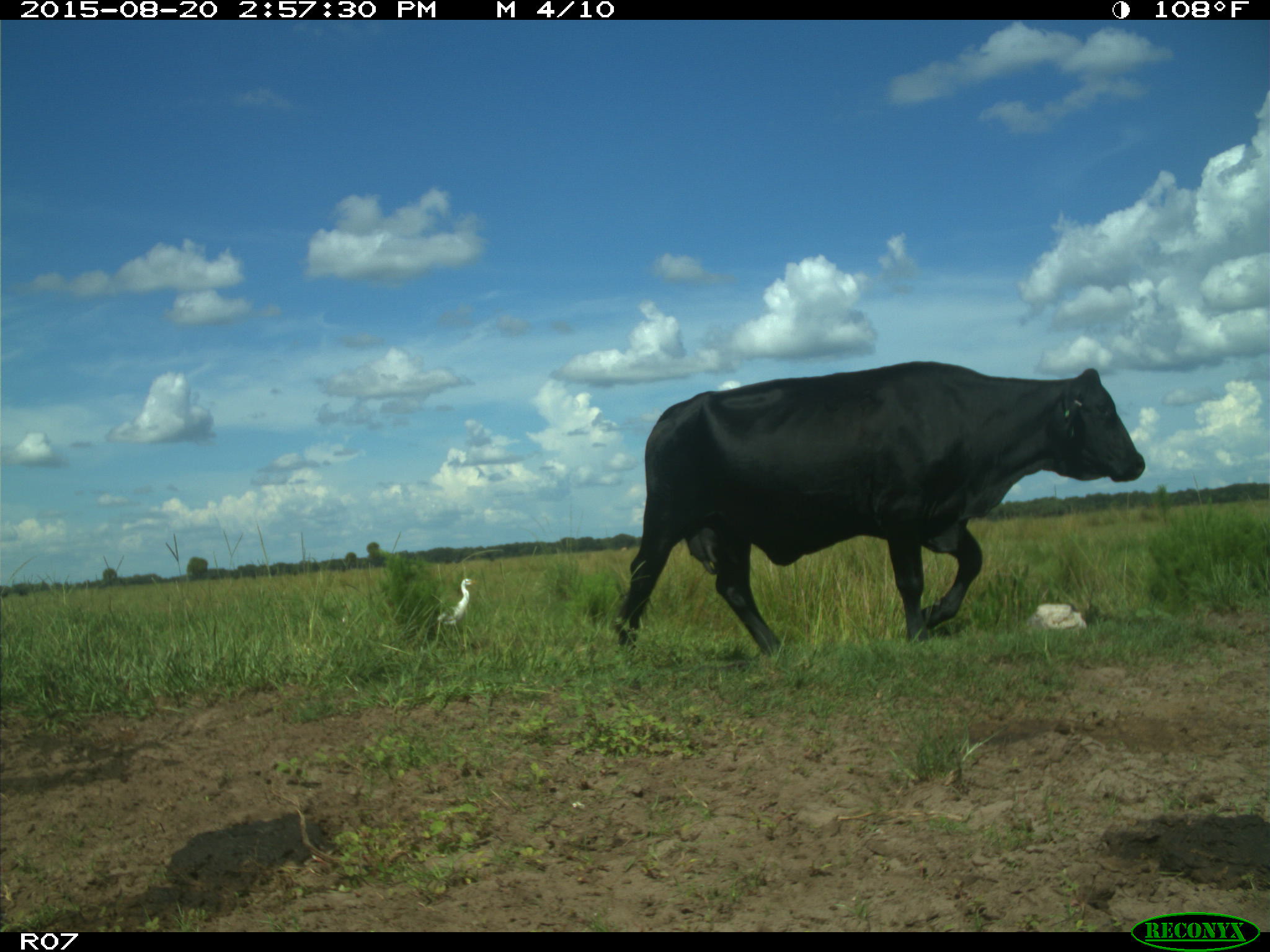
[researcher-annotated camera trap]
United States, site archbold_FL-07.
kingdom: Animalia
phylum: Chordata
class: Mammalia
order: Artiodactyla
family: Bovidae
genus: Bos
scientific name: Bos taurus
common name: domestic cow